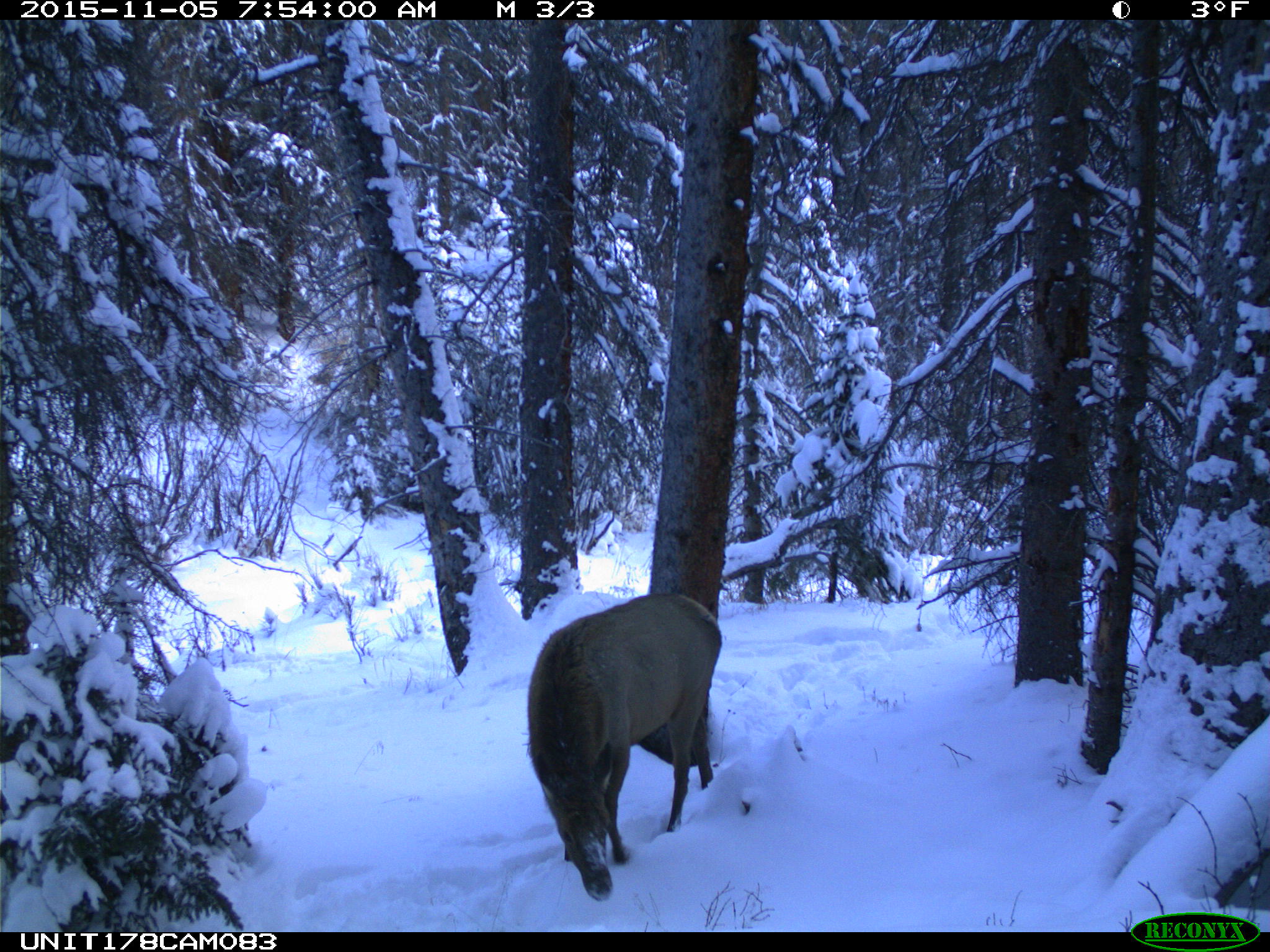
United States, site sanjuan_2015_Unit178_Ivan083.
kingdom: Animalia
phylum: Chordata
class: Mammalia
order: Artiodactyla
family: Cervidae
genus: Cervus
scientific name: Cervus elaphus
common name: red deer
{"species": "Cervus elaphus (red deer)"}